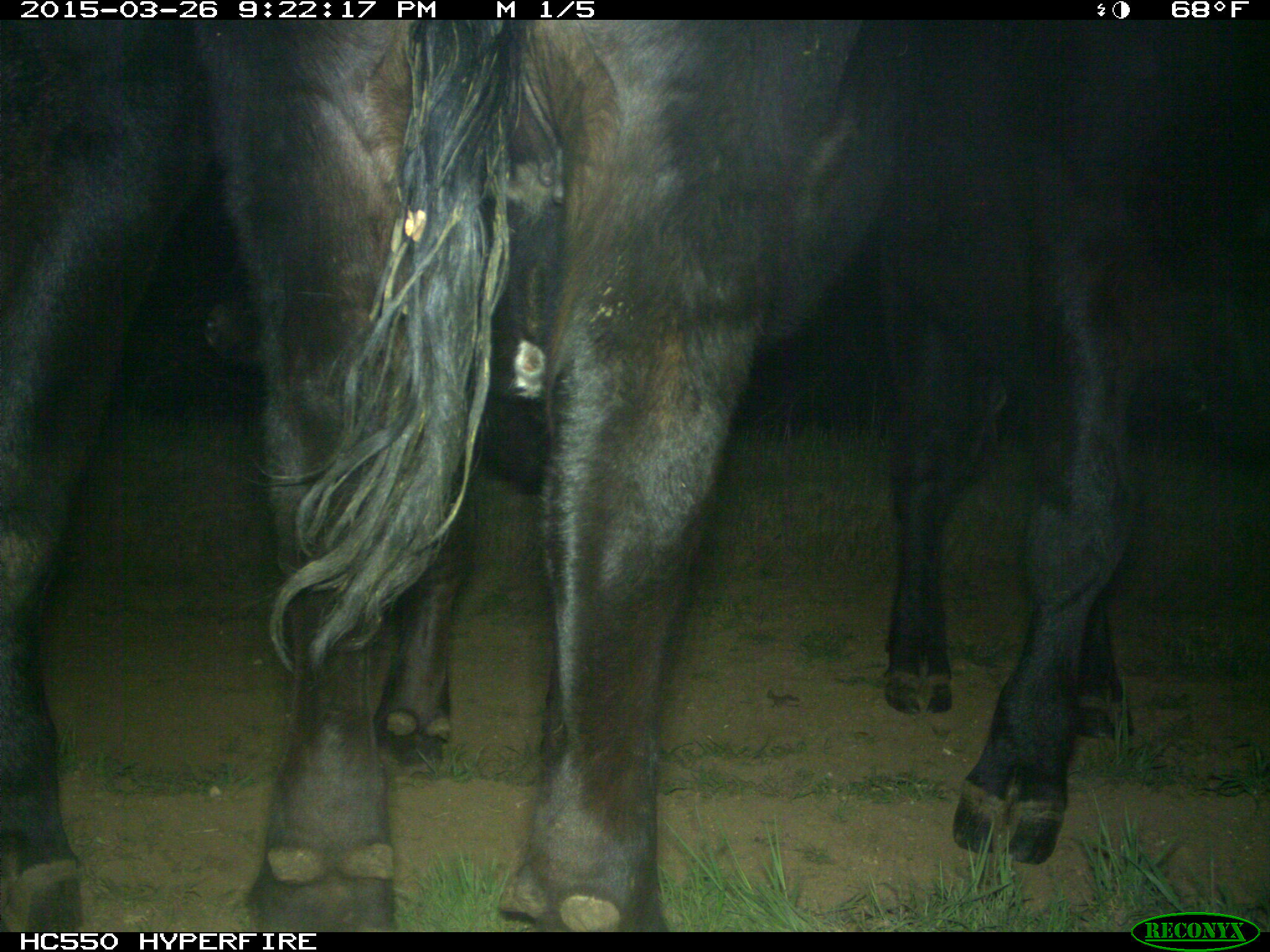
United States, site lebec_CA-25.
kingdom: Animalia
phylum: Chordata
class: Mammalia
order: Artiodactyla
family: Bovidae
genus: Bos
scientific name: Bos taurus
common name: domestic cow